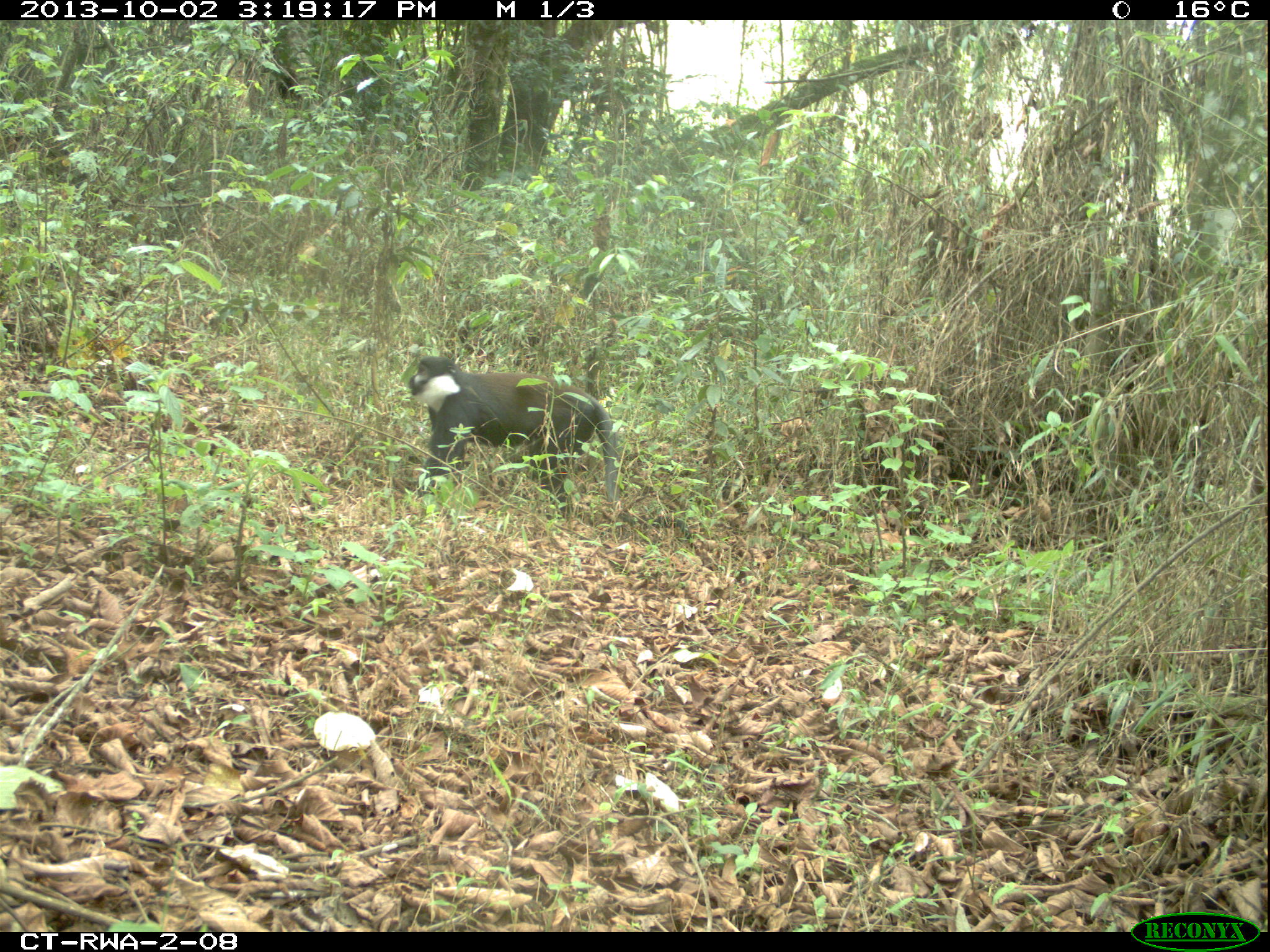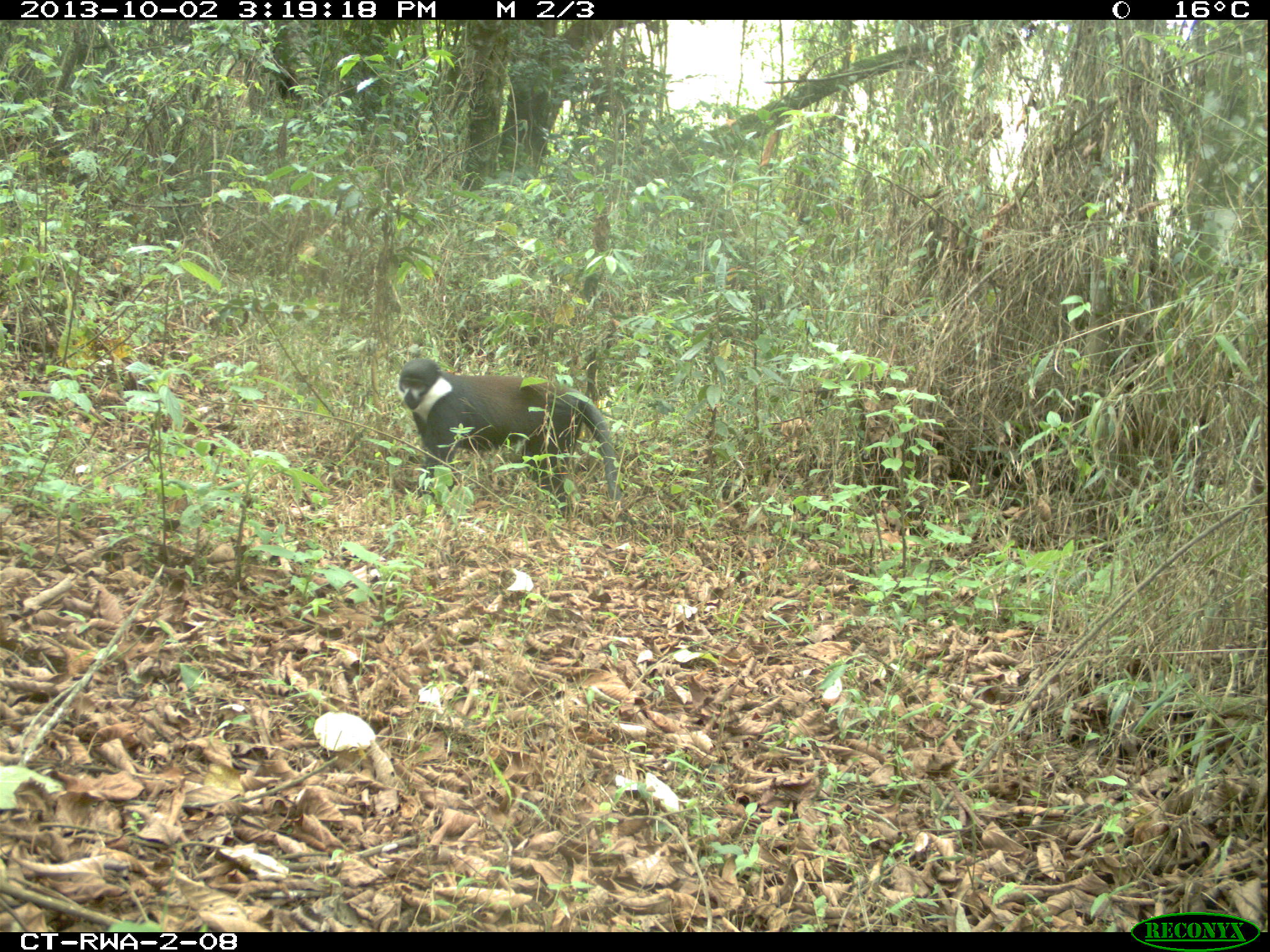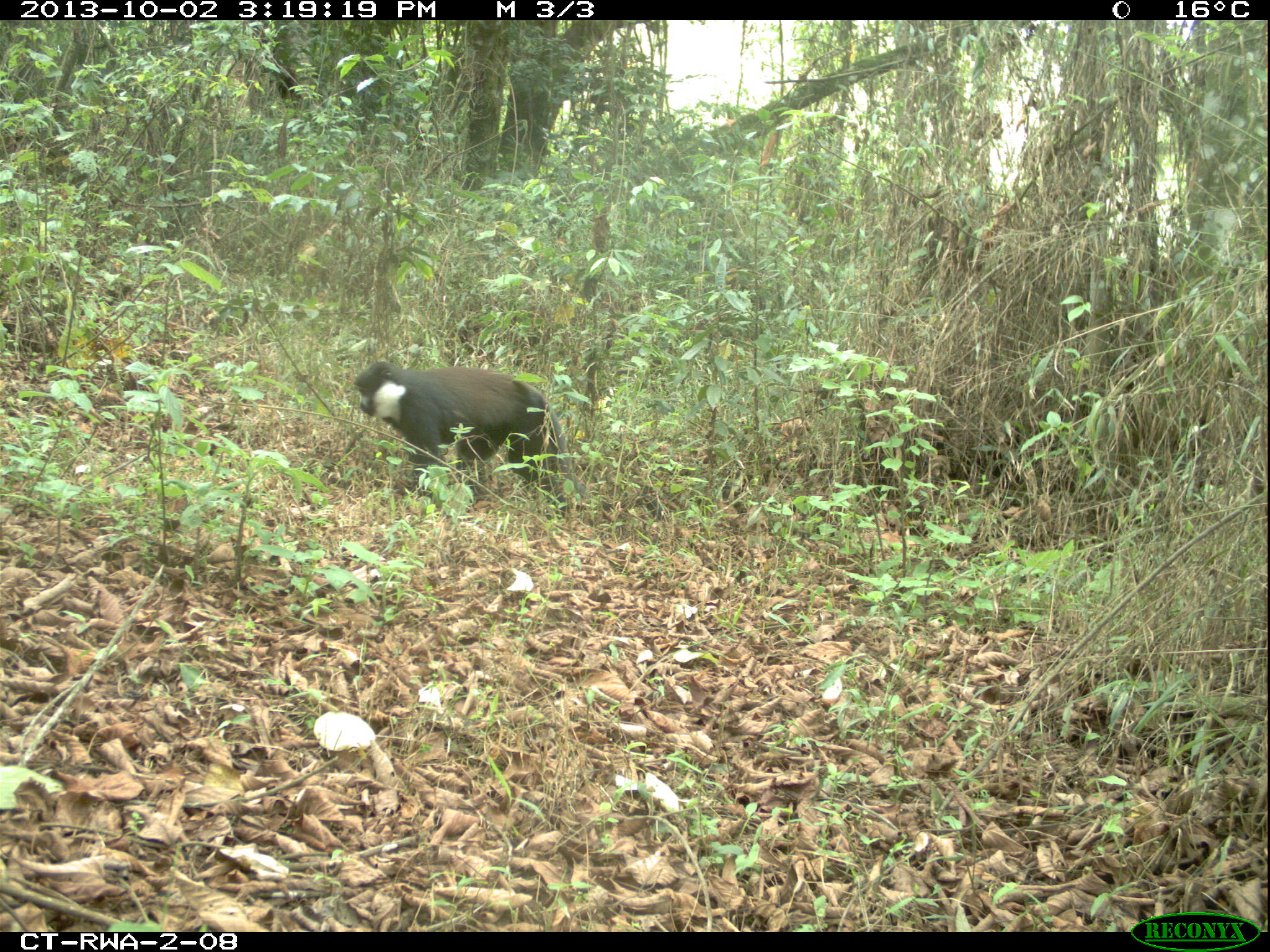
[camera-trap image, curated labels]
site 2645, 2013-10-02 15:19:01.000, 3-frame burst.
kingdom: Animalia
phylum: Chordata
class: Mammalia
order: Primates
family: Cercopithecidae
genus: Allochrocebus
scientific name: Allochrocebus lhoesti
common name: l'hoest's monkey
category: cercopithecus lhoesti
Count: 1.